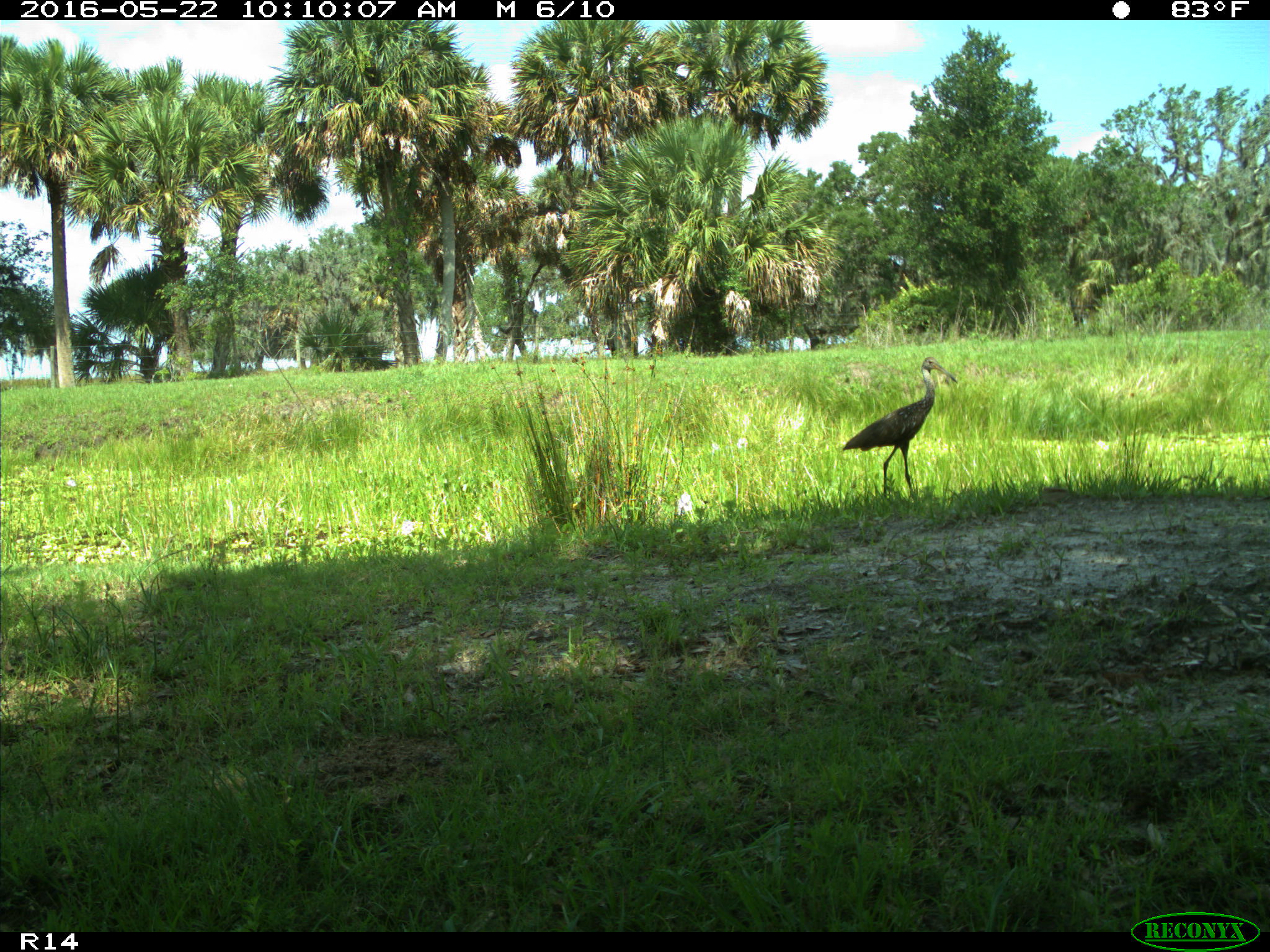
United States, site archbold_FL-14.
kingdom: Animalia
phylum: Chordata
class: Aves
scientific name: Aves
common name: birds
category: unidentified bird